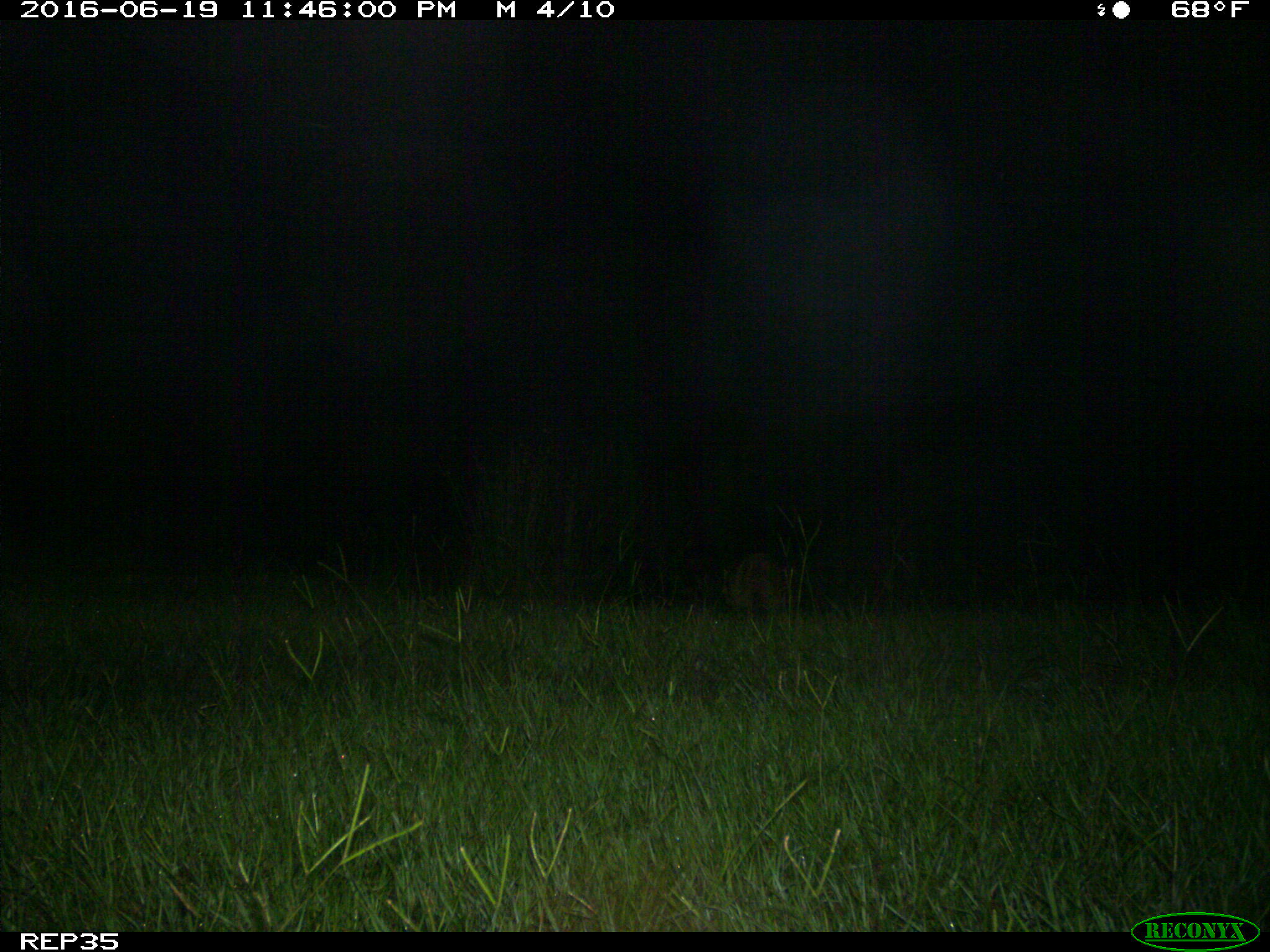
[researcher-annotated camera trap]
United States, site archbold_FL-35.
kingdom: Animalia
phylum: Chordata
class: Mammalia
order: Carnivora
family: Procyonidae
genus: Procyon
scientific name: Procyon lotor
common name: common raccoon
Procyon lotor (common raccoon).